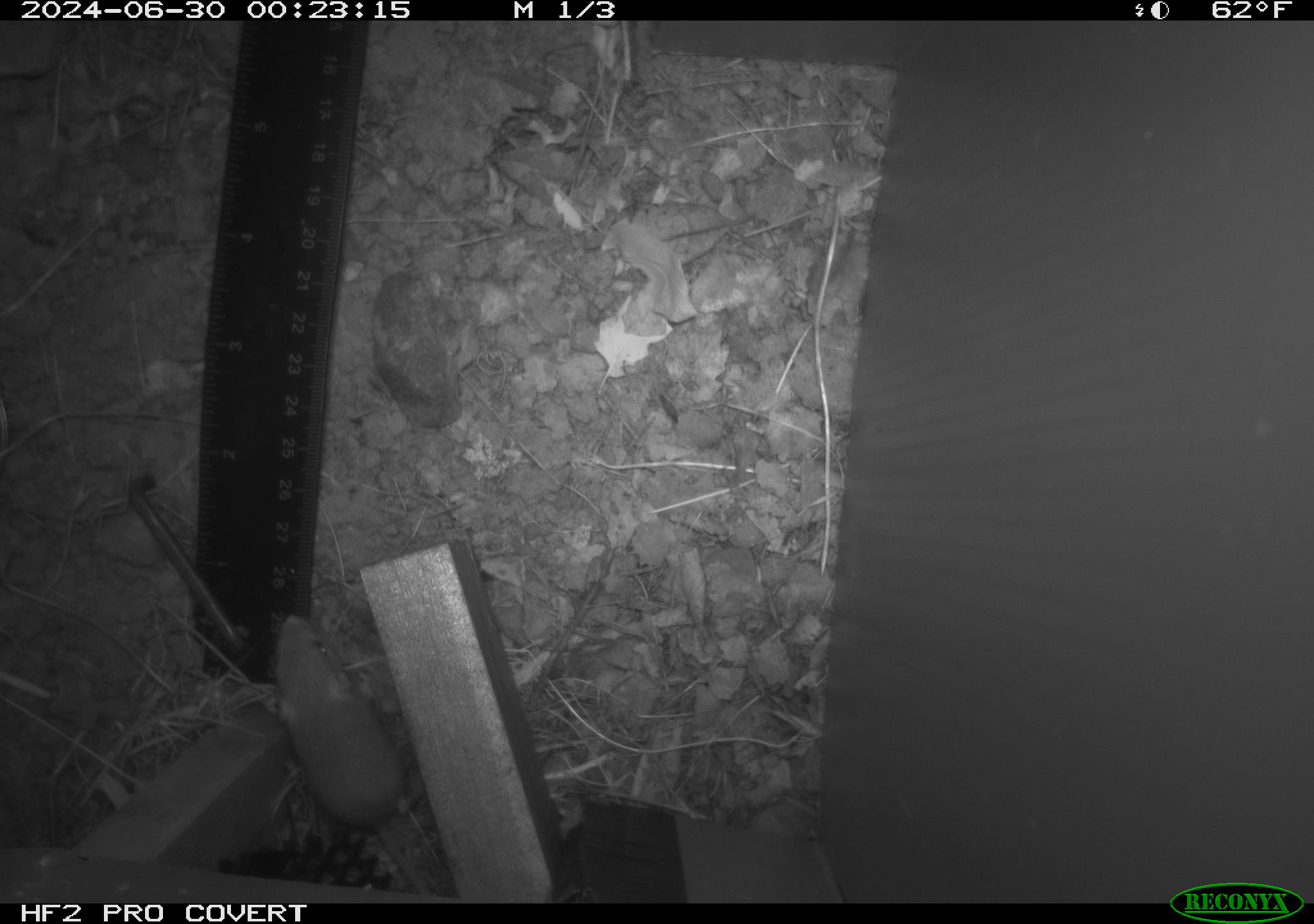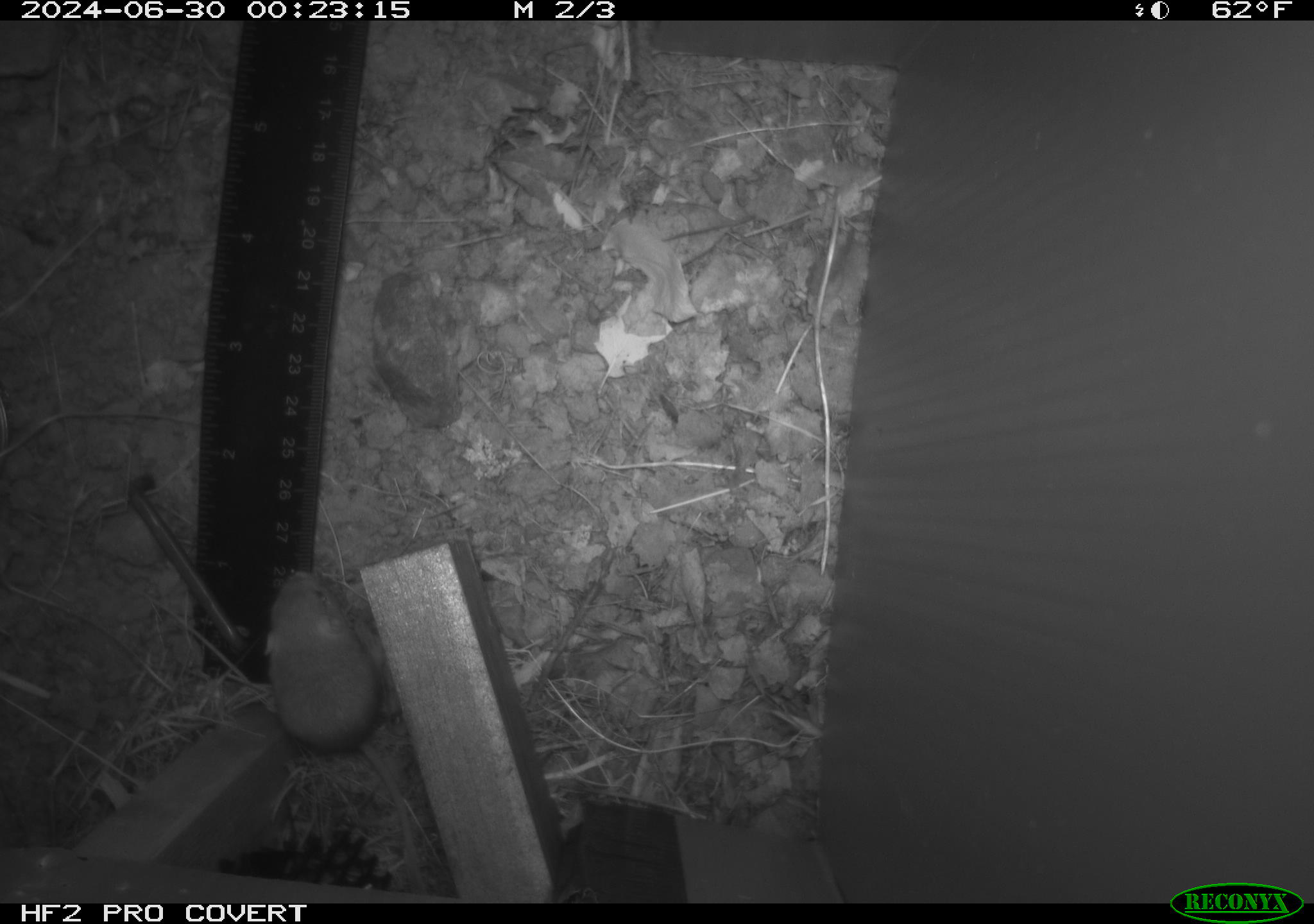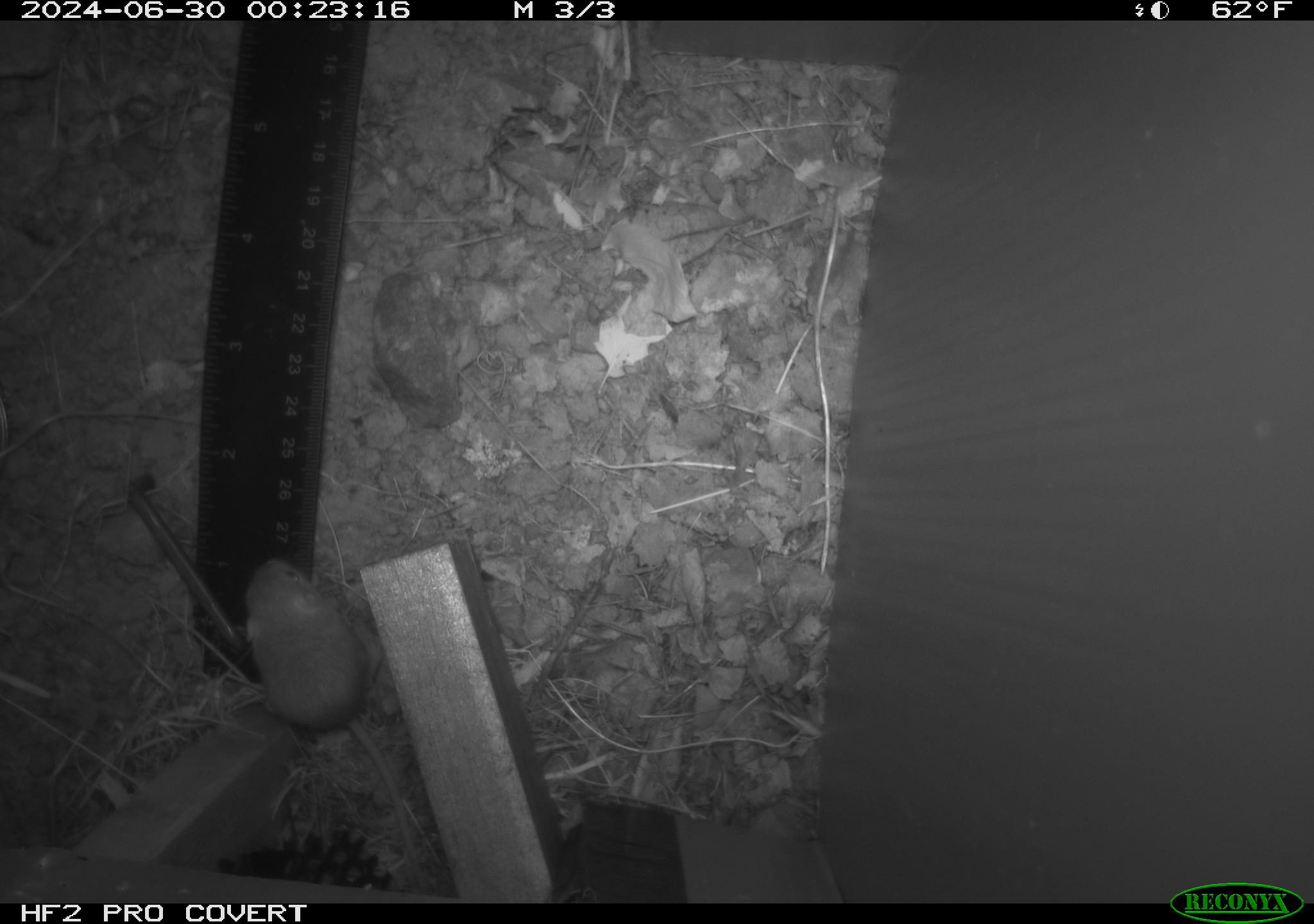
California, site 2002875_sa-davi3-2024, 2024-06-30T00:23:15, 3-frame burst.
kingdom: Animalia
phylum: Chordata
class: Mammalia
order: Rodentia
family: Heteromyidae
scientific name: Perognathinae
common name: pocket mice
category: perognathinae subfamily